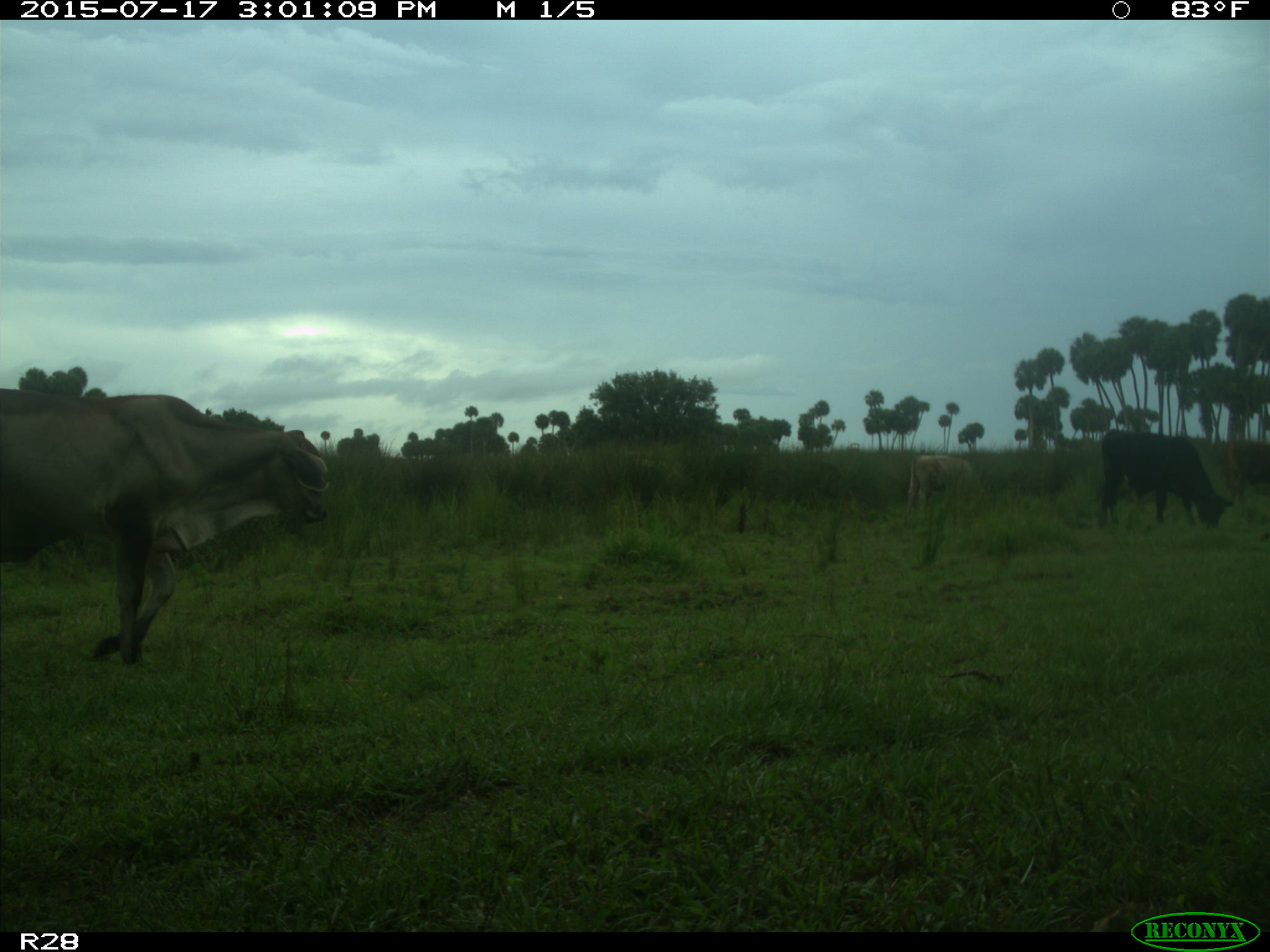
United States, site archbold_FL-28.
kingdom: Animalia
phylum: Chordata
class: Mammalia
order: Artiodactyla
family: Bovidae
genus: Bos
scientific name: Bos taurus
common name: domestic cow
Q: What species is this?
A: Bos taurus (domestic cow).